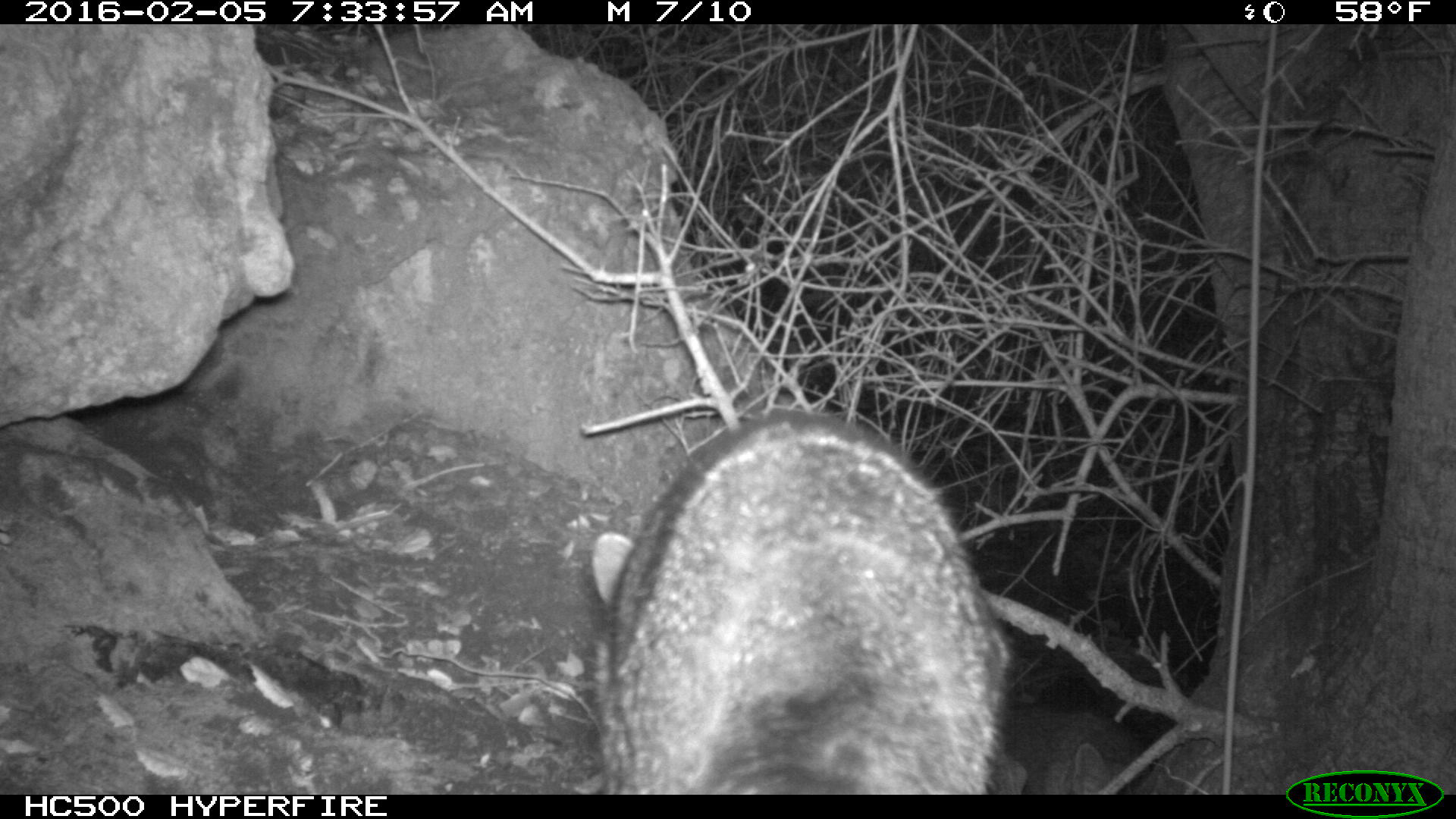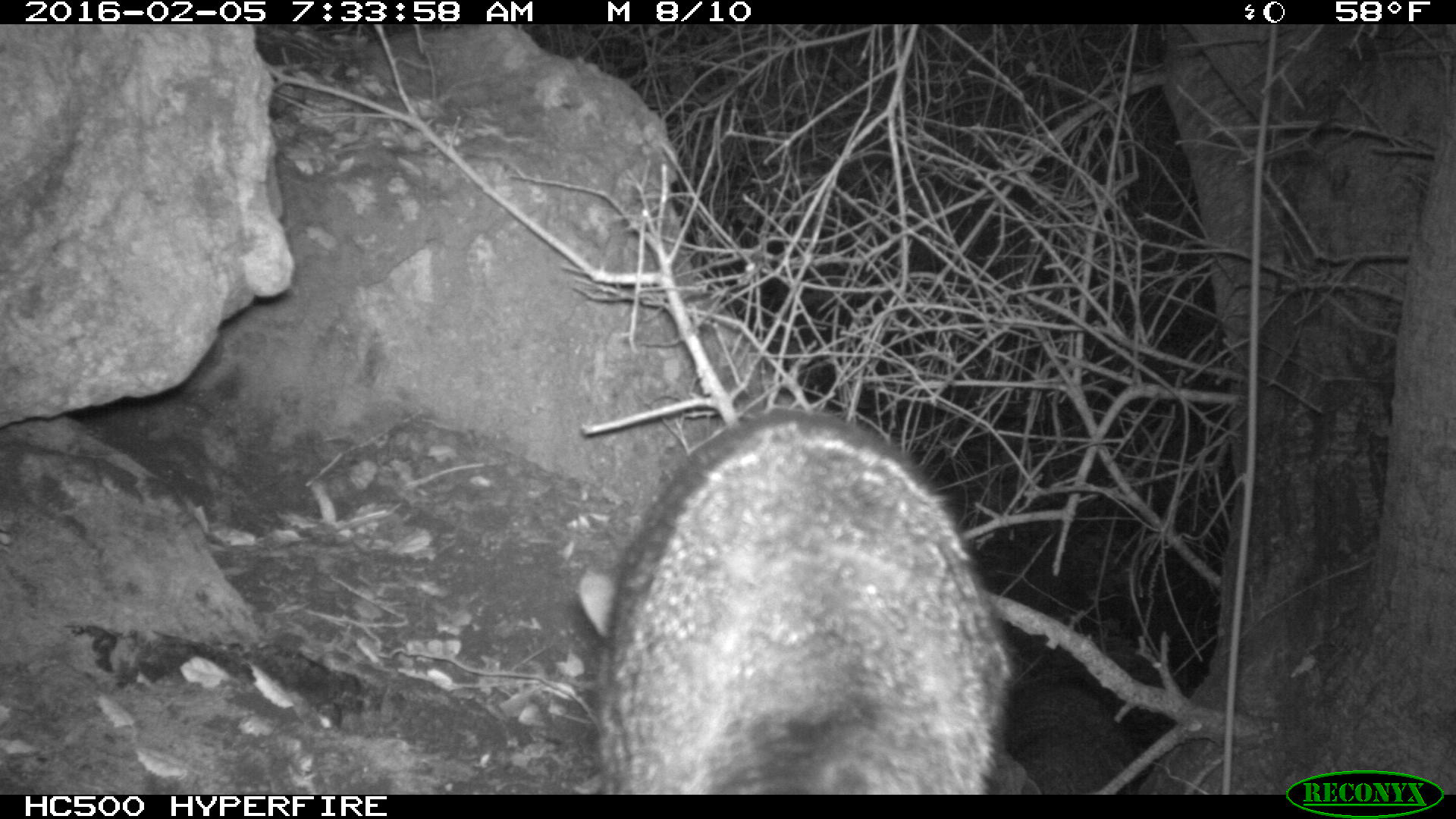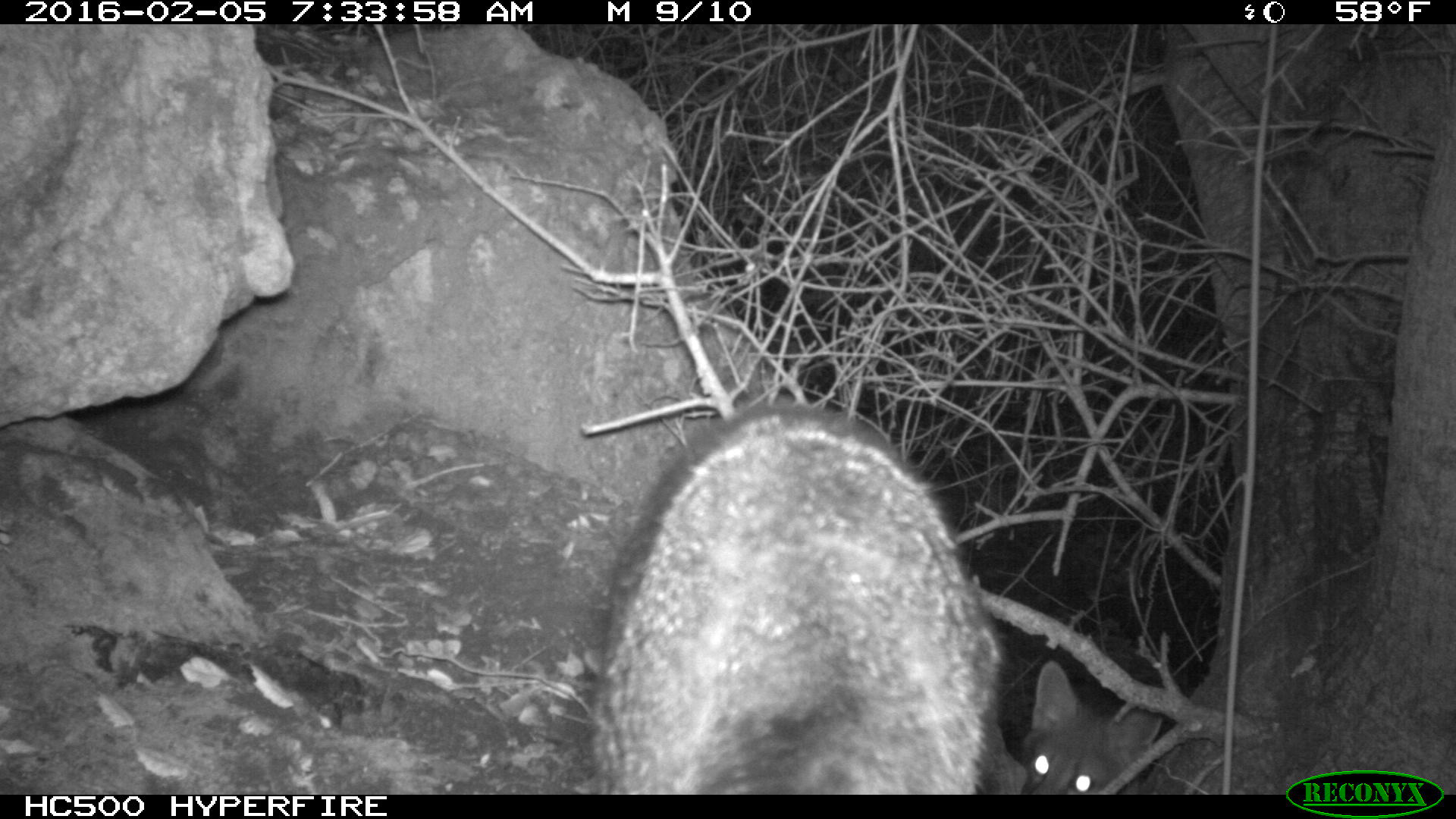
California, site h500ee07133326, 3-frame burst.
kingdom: Animalia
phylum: Chordata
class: Mammalia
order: Carnivora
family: Canidae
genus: Urocyon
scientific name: Urocyon littoralis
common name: island fox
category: fox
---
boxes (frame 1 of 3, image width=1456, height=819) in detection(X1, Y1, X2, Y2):
fox: detection(589, 408, 1010, 792); detection(1018, 695, 1144, 793)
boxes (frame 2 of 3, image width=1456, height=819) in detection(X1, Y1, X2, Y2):
fox: detection(578, 409, 1015, 795); detection(1006, 674, 1139, 793)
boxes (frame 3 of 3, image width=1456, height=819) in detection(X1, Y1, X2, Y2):
fox: detection(592, 403, 1013, 793); detection(1015, 658, 1169, 794)